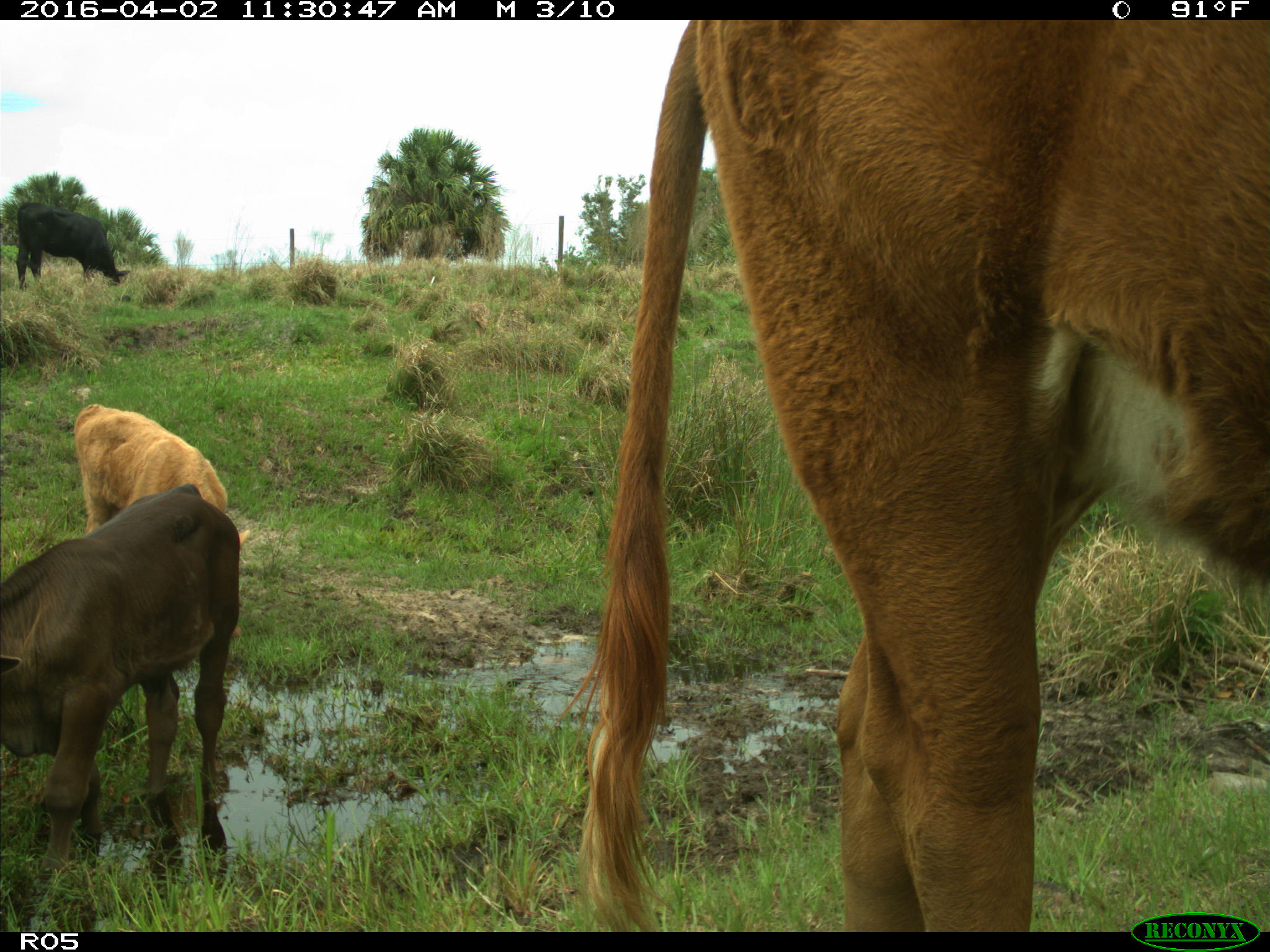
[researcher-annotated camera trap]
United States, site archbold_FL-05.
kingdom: Animalia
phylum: Chordata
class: Mammalia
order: Artiodactyla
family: Bovidae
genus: Bos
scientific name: Bos taurus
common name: domestic cow